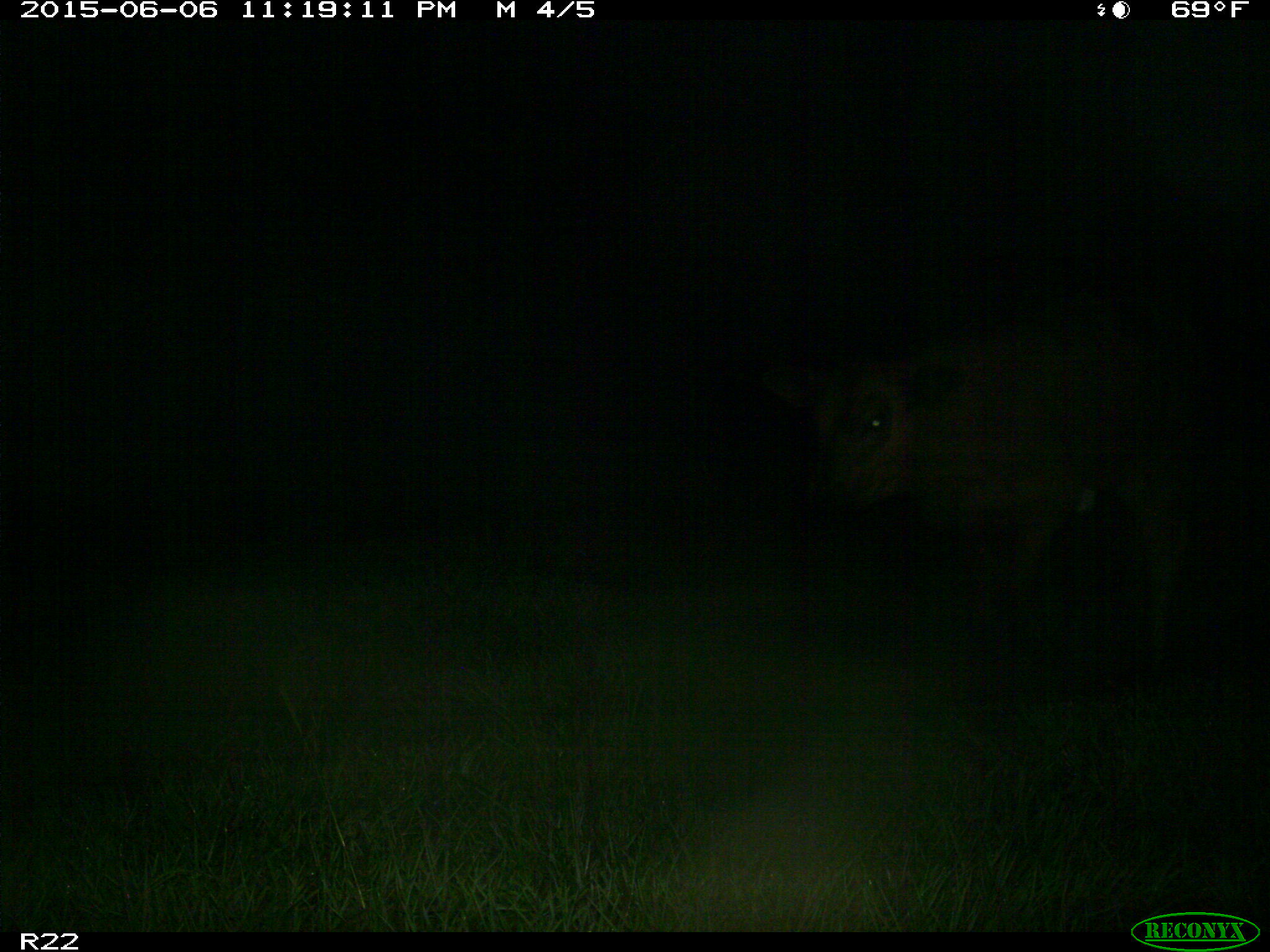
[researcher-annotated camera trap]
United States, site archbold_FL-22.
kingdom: Animalia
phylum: Chordata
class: Mammalia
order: Artiodactyla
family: Bovidae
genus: Bos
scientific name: Bos taurus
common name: domestic cow